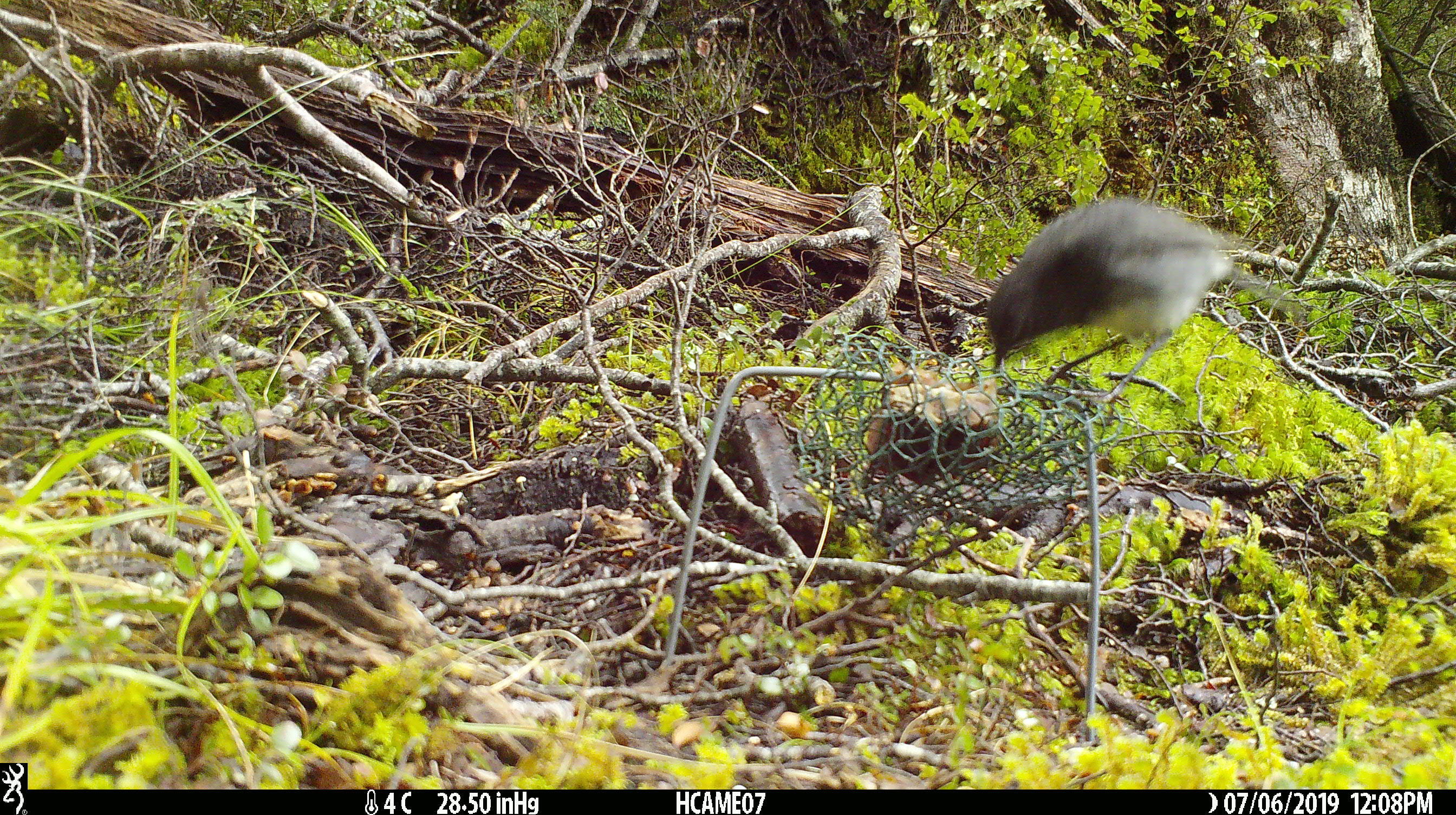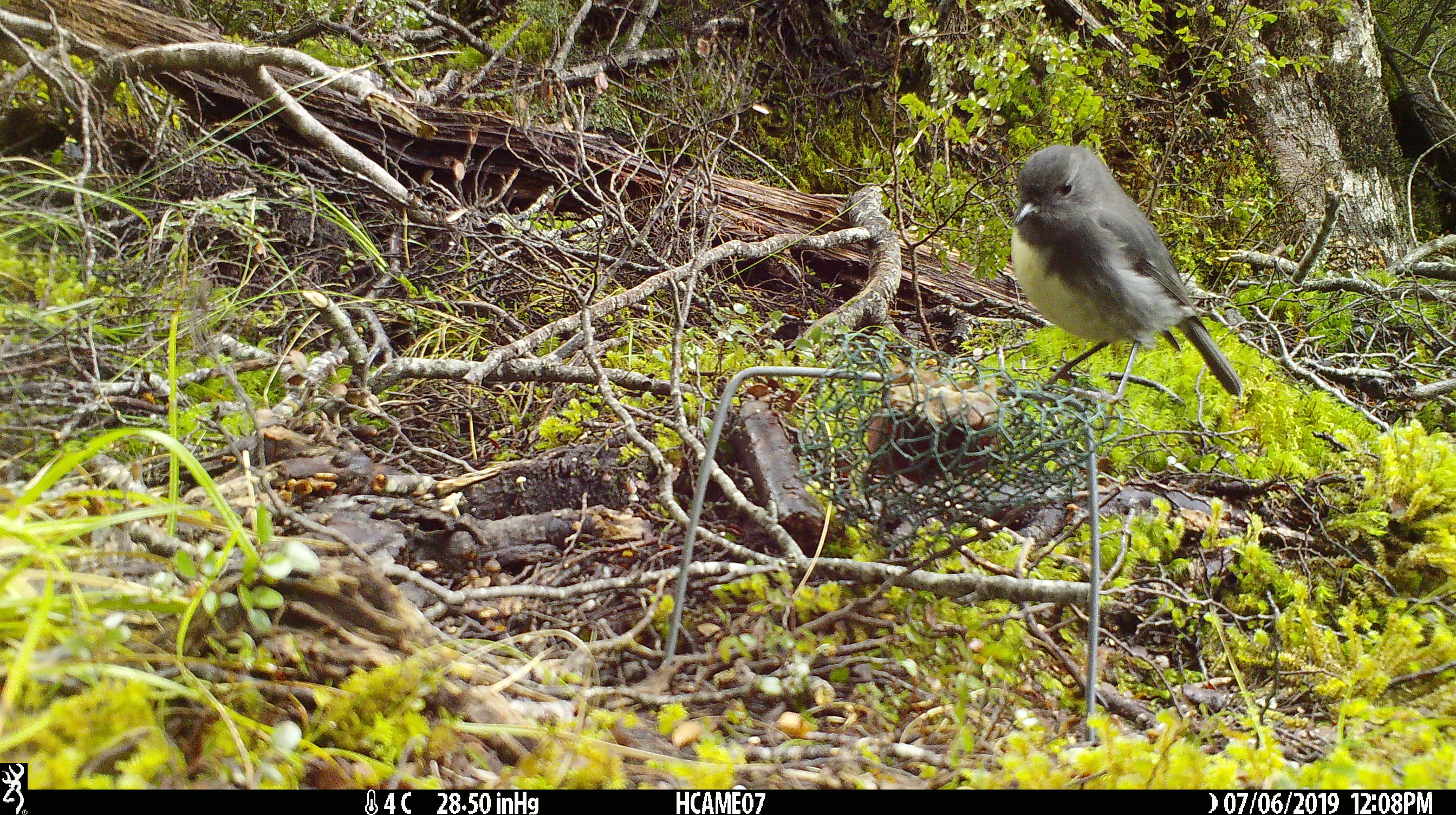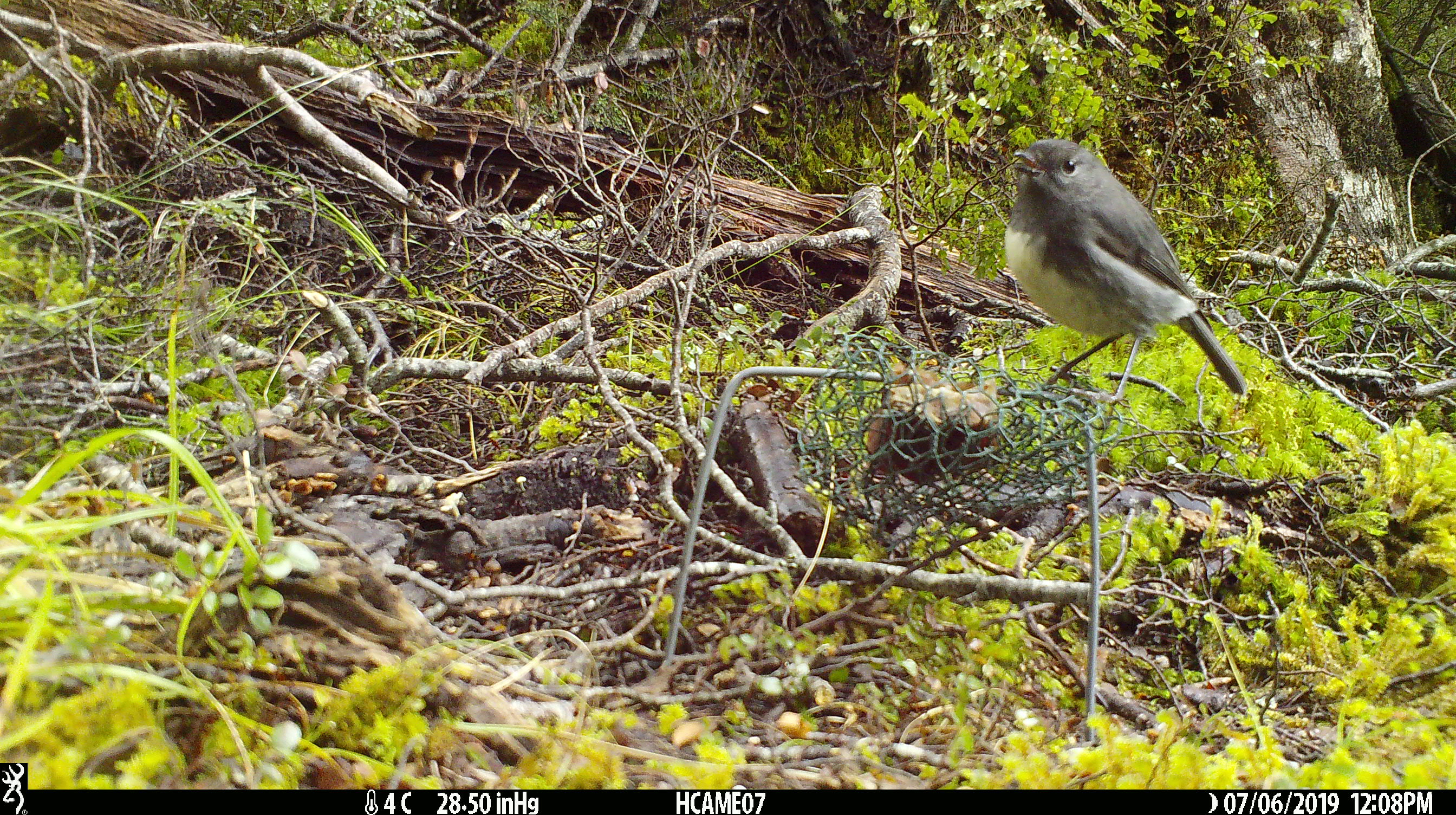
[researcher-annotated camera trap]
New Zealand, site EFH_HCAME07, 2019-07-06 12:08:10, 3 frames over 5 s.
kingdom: Animalia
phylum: Chordata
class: Aves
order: Passeriformes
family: Petroicidae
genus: Petroica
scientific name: Petroica australis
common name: new zealand robin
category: robin